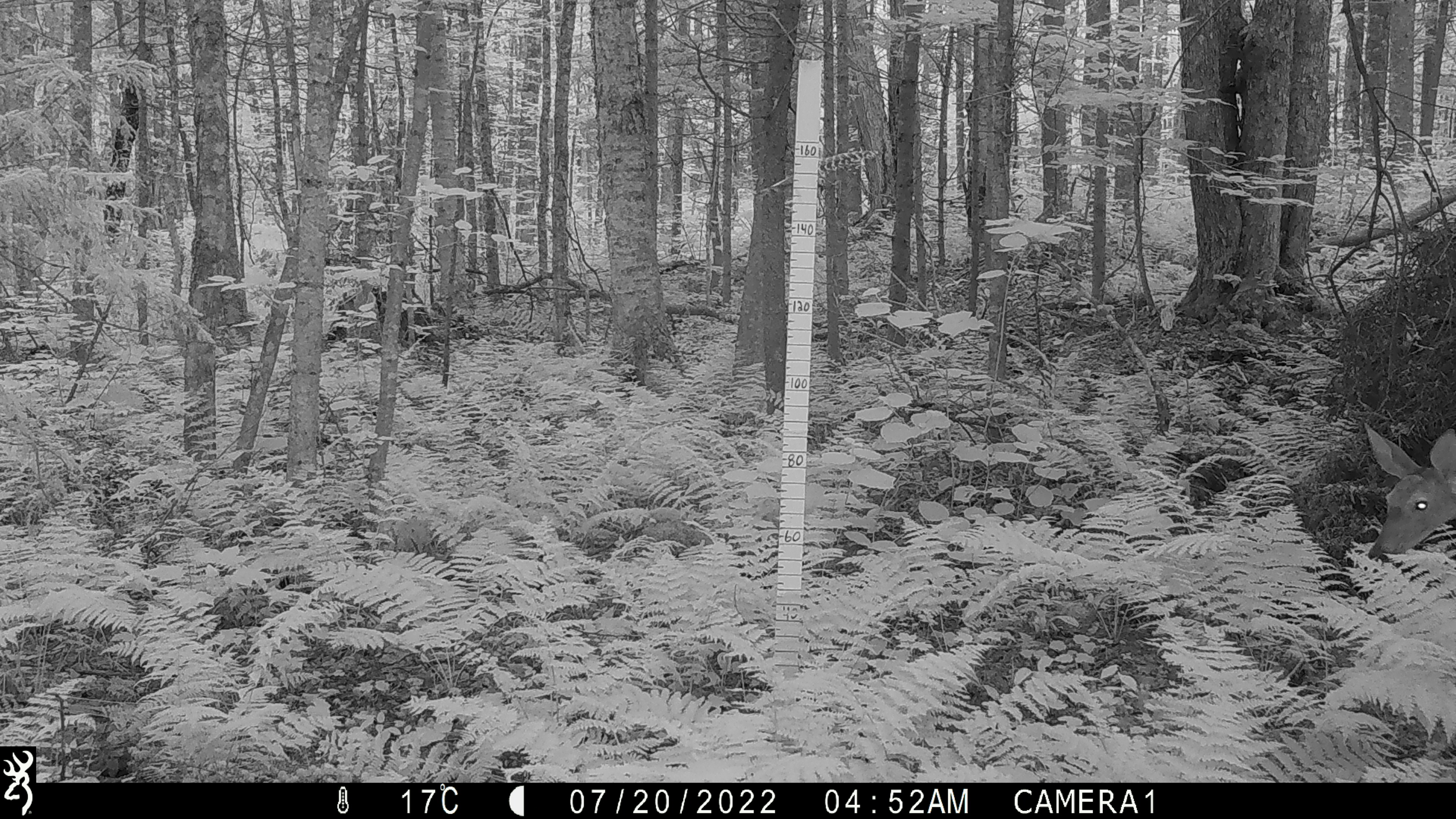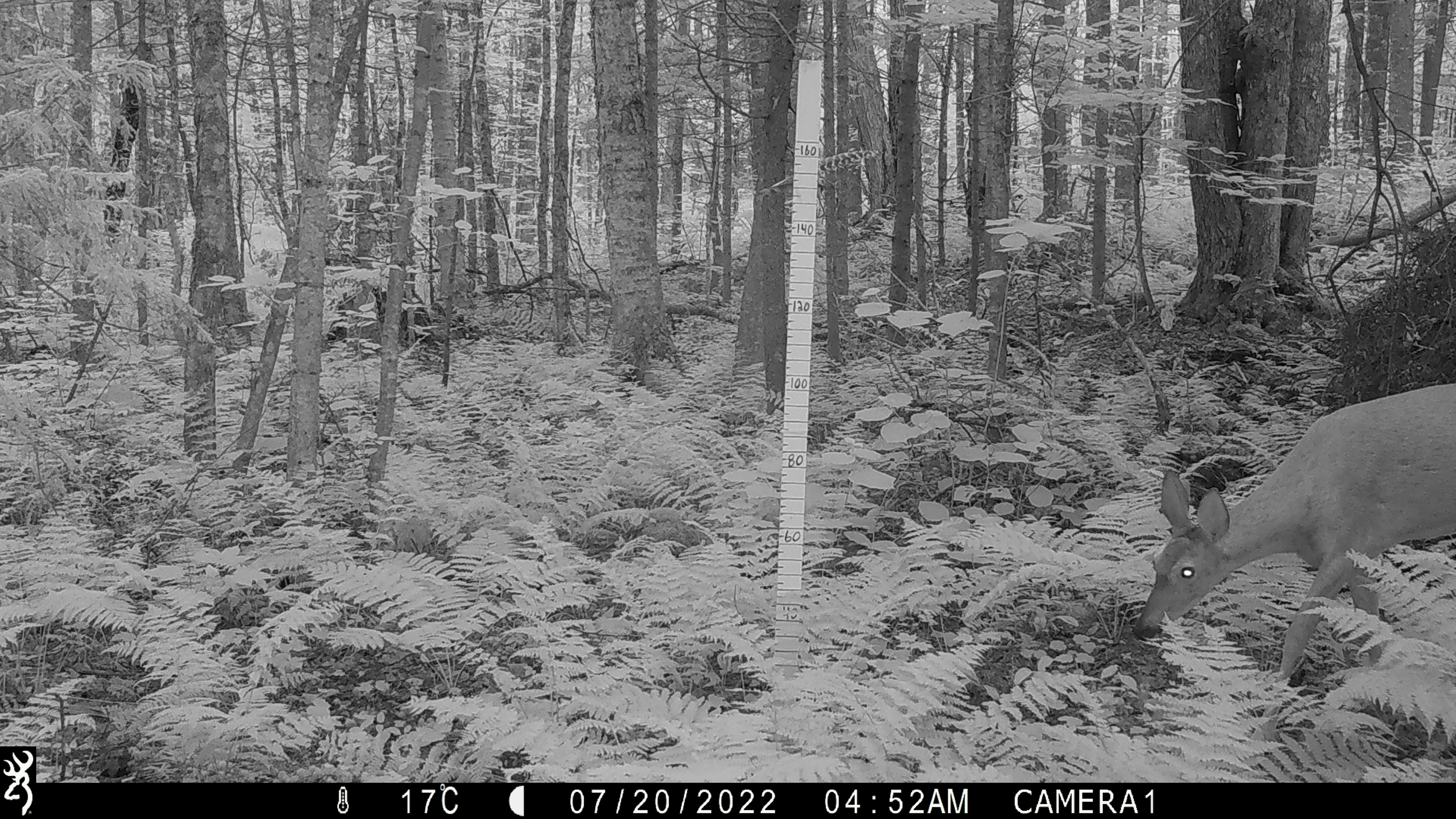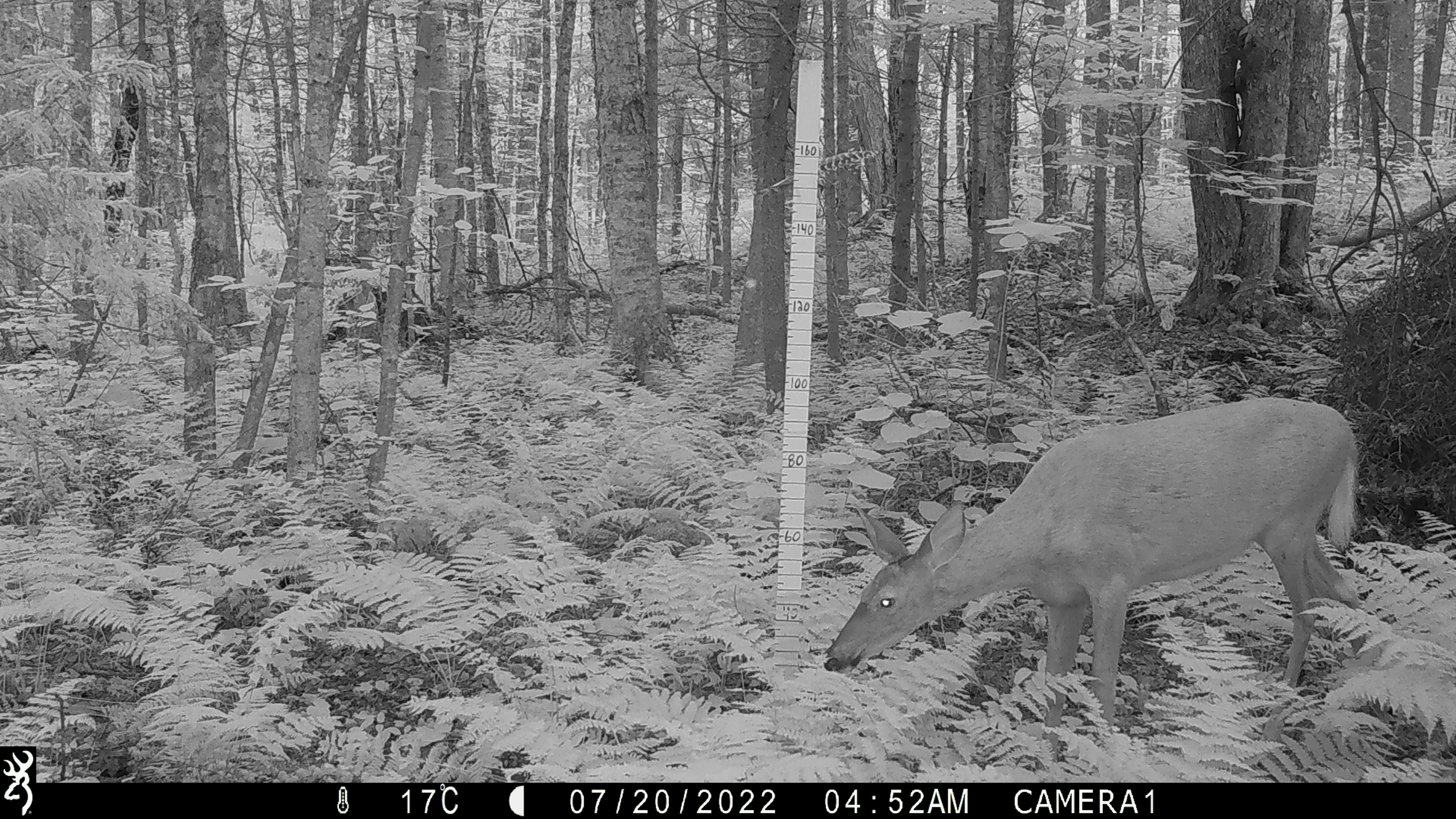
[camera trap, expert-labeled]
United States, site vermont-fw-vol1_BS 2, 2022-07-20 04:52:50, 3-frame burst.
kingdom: Animalia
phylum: Chordata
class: Mammalia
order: Artiodactyla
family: Cervidae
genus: Odocoileus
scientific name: Odocoileus virginianus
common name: white-tailed deer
White-tailed deer (Odocoileus virginianus).